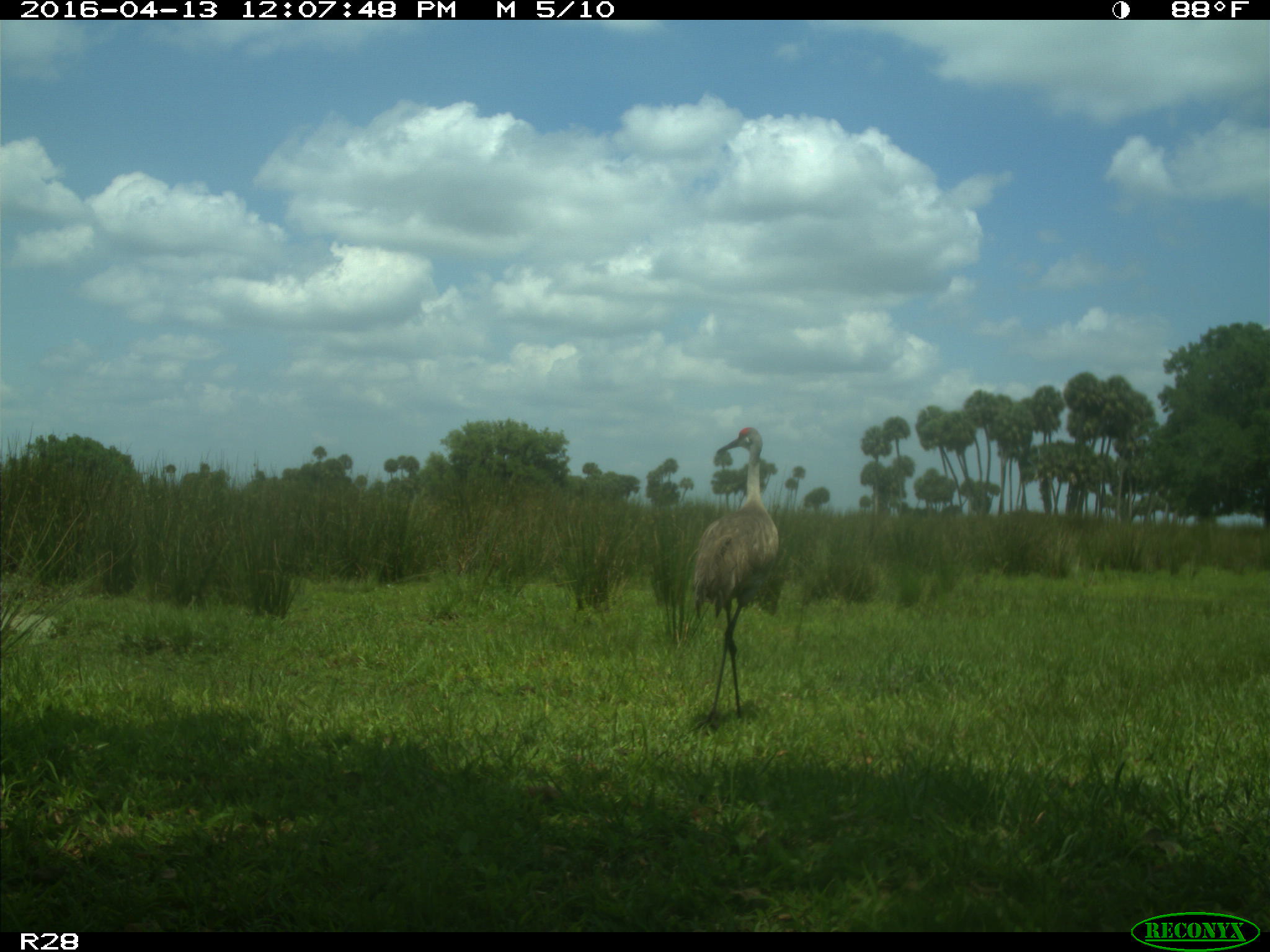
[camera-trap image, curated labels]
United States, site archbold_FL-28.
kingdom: Animalia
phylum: Chordata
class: Aves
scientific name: Aves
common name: birds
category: unidentified bird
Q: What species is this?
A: Unidentified bird (birds) (Aves).